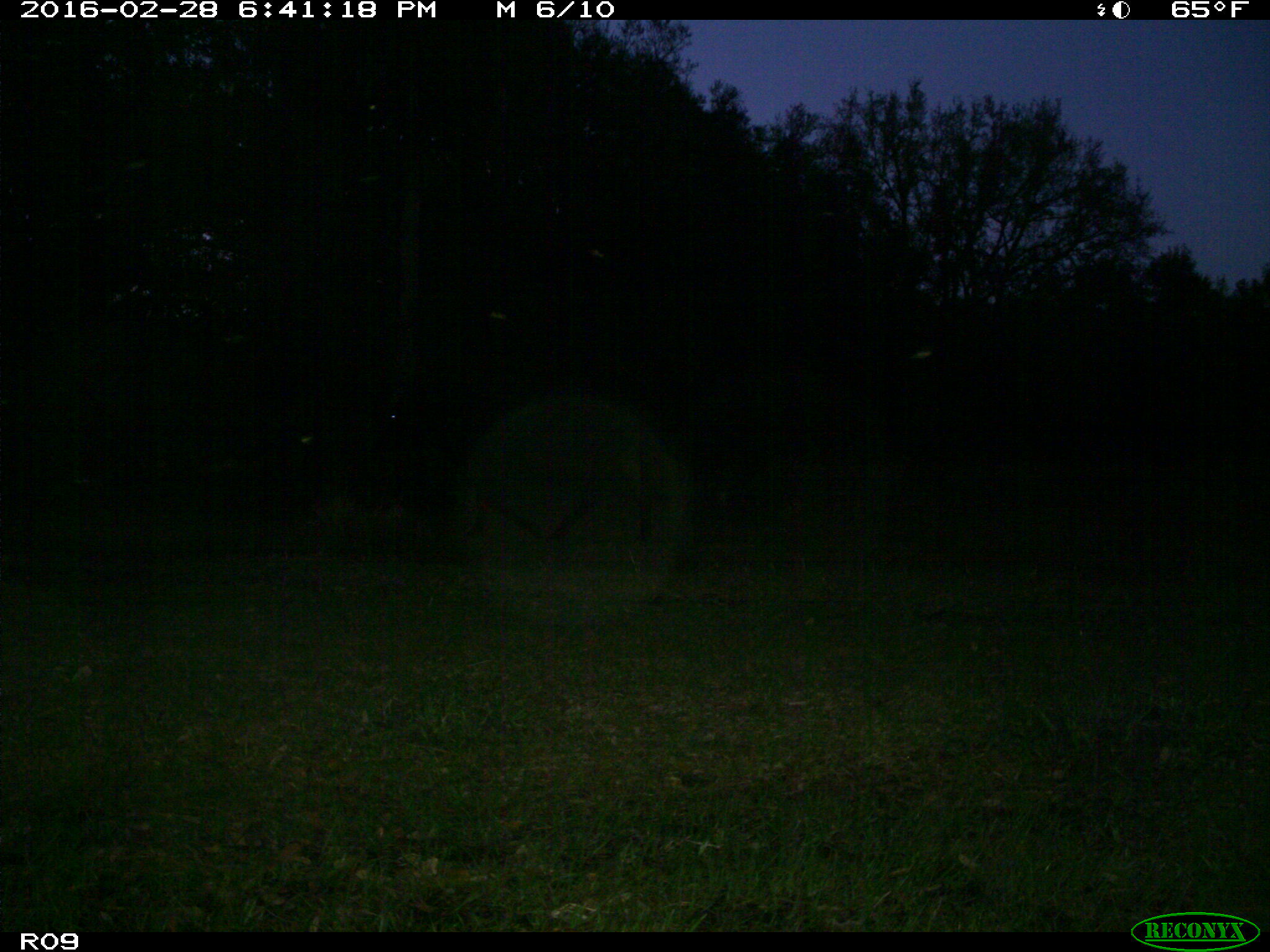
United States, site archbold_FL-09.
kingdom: Animalia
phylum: Chordata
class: Mammalia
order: Artiodactyla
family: Bovidae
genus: Bos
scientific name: Bos taurus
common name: domestic cow